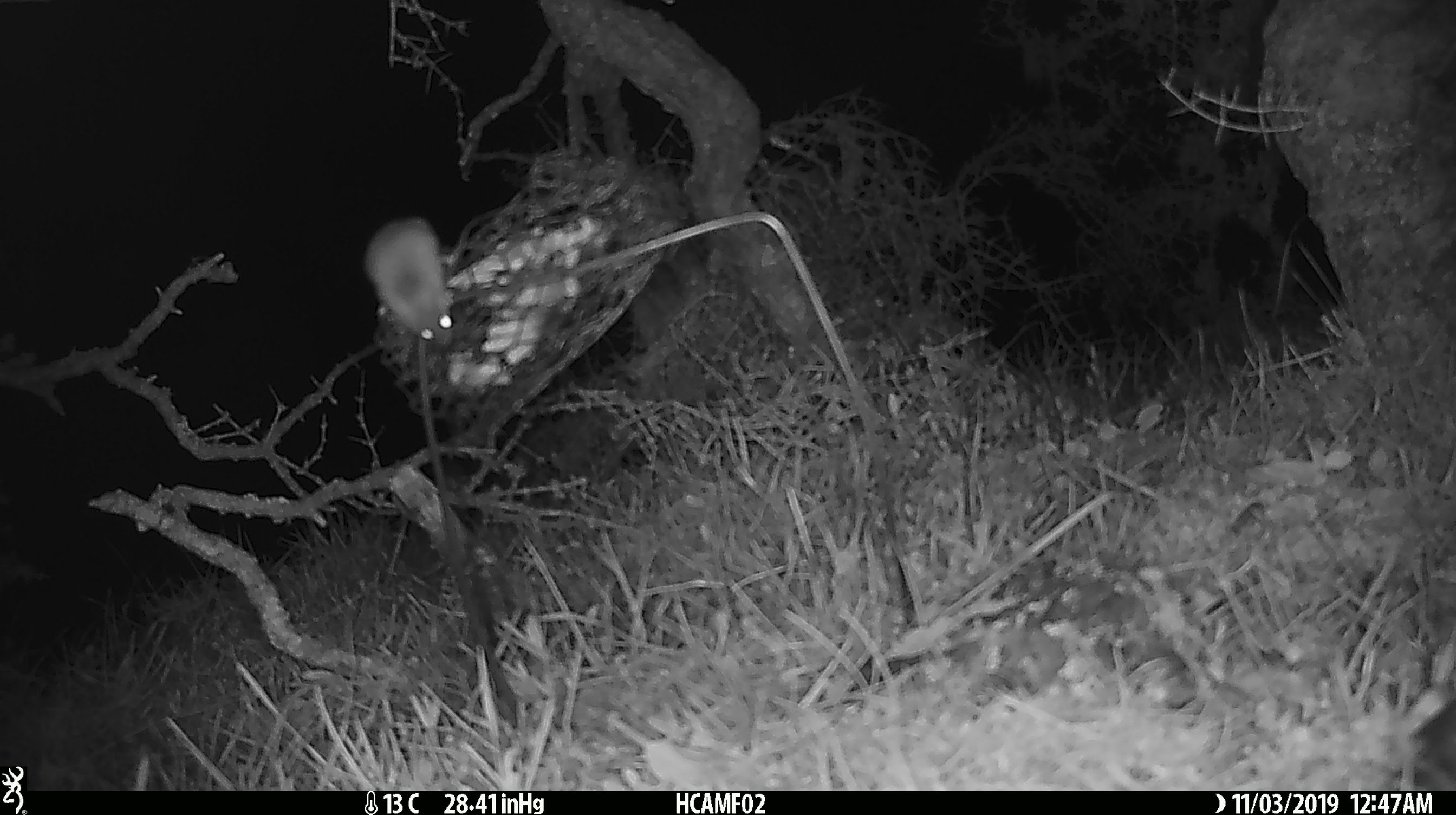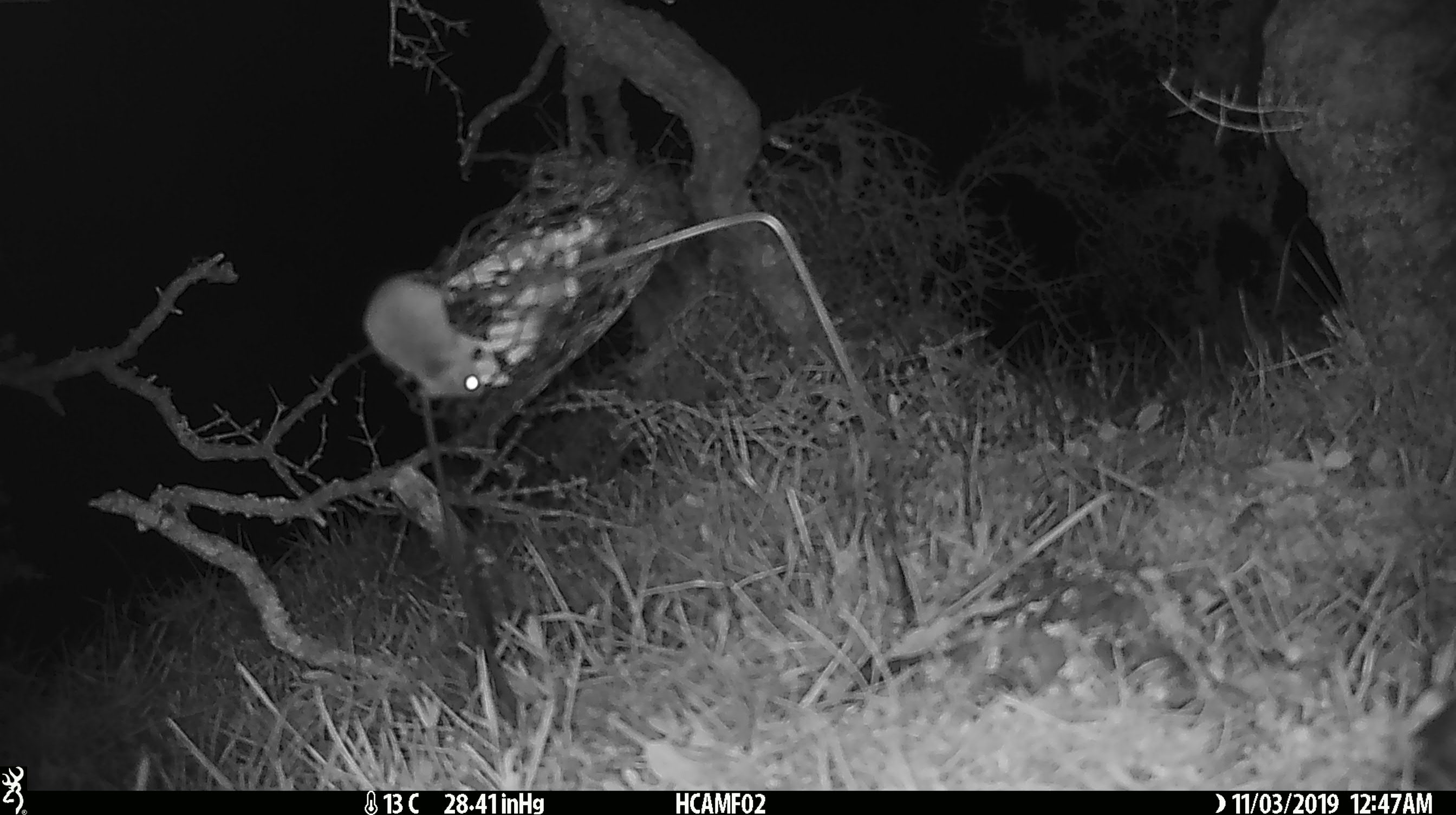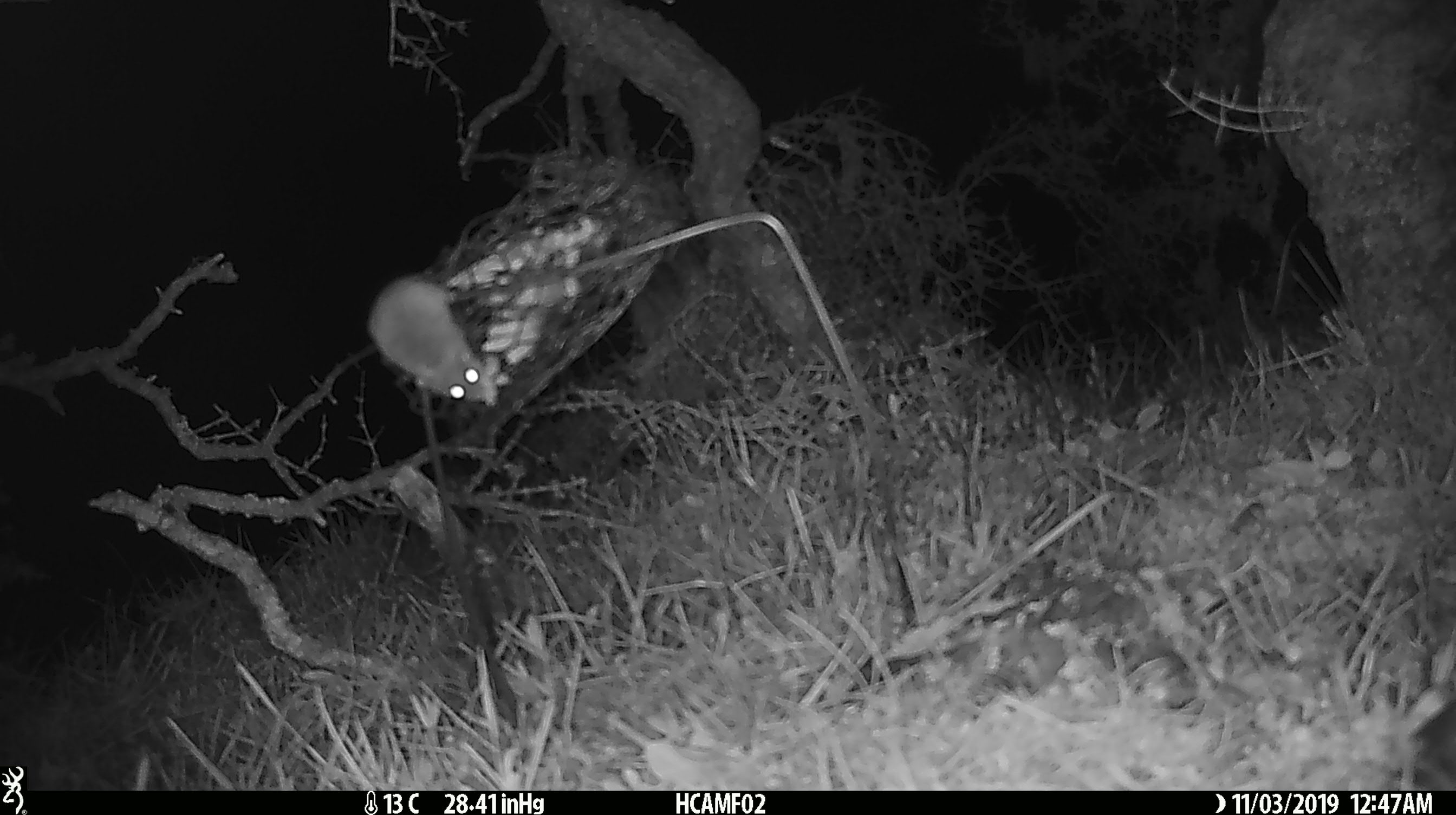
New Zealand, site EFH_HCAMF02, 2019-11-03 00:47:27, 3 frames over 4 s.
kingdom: Animalia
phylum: Chordata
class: Mammalia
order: Rodentia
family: Muridae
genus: Mus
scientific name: Mus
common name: mouse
Mouse (Mus).